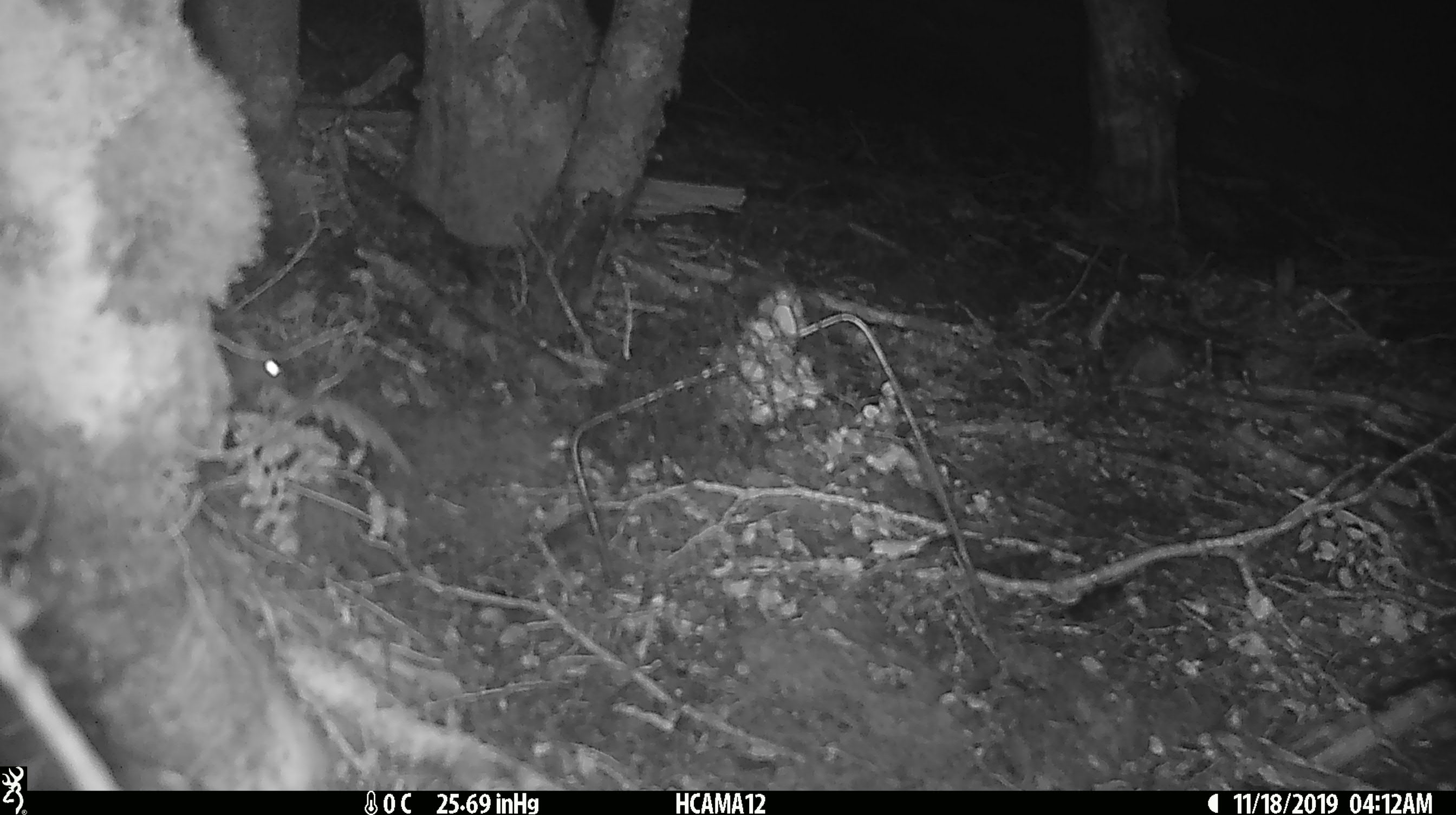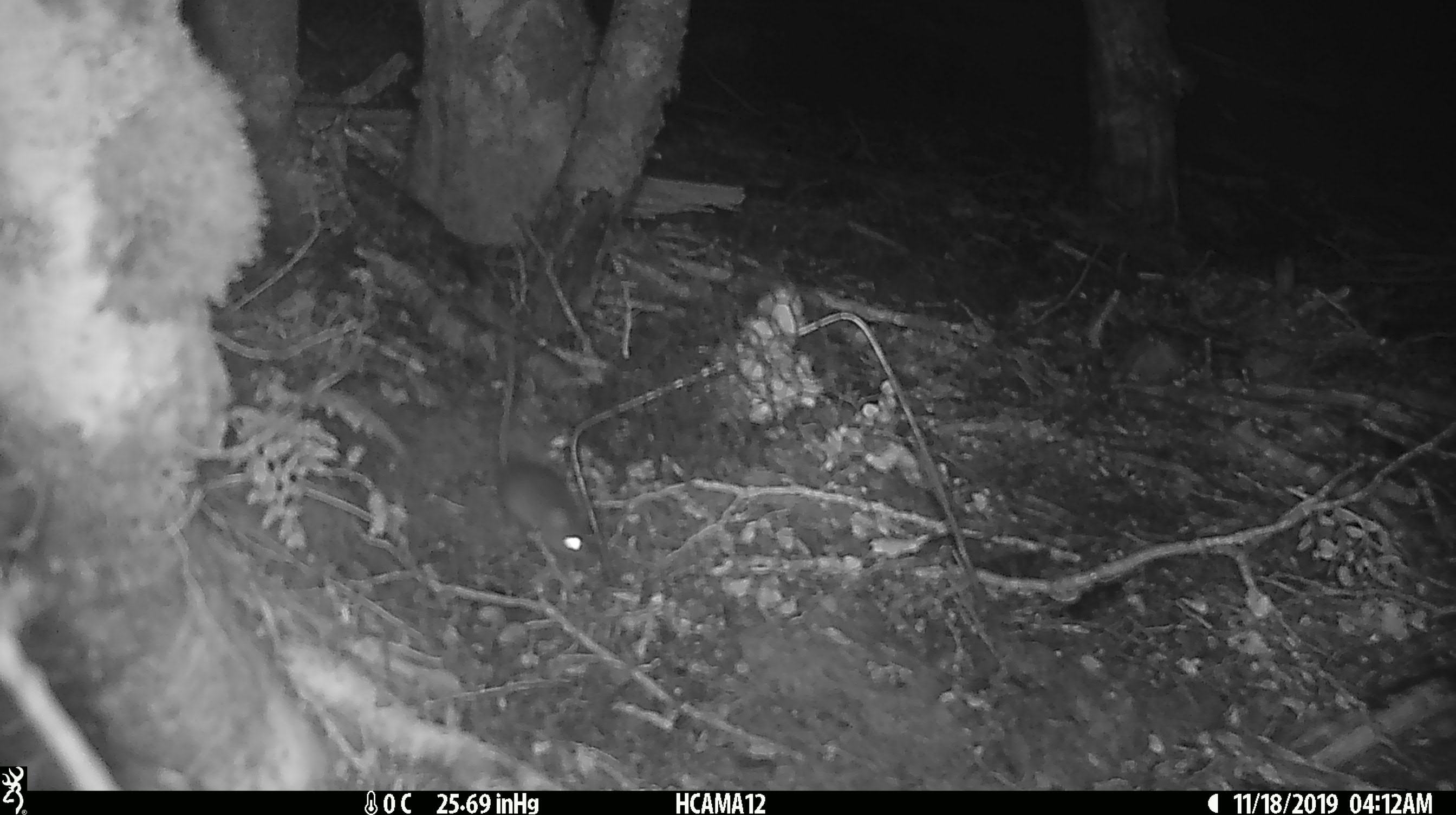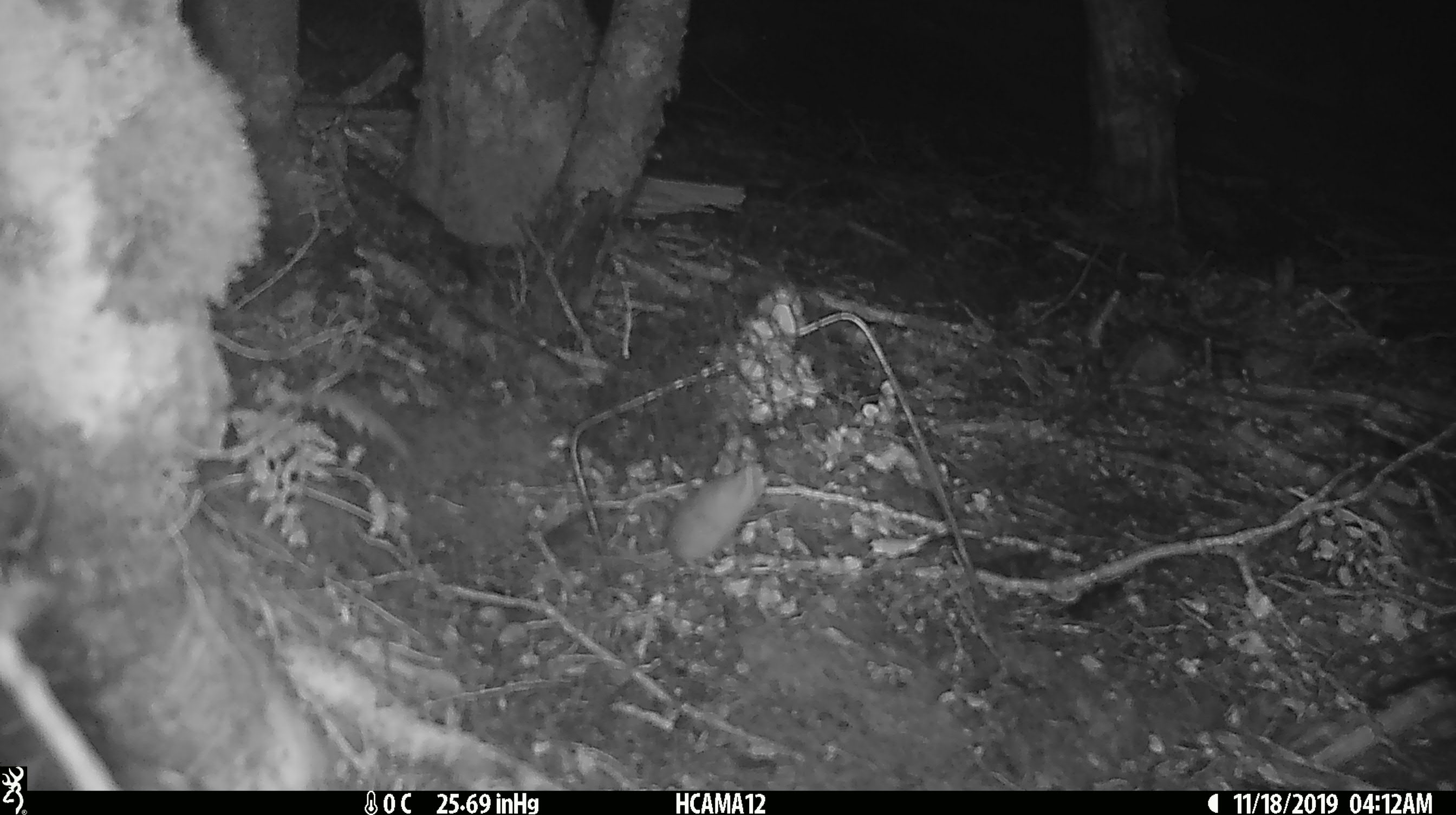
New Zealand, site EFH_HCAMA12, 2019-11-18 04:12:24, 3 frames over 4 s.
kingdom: Animalia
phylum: Chordata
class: Mammalia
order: Rodentia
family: Muridae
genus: Mus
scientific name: Mus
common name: mouse